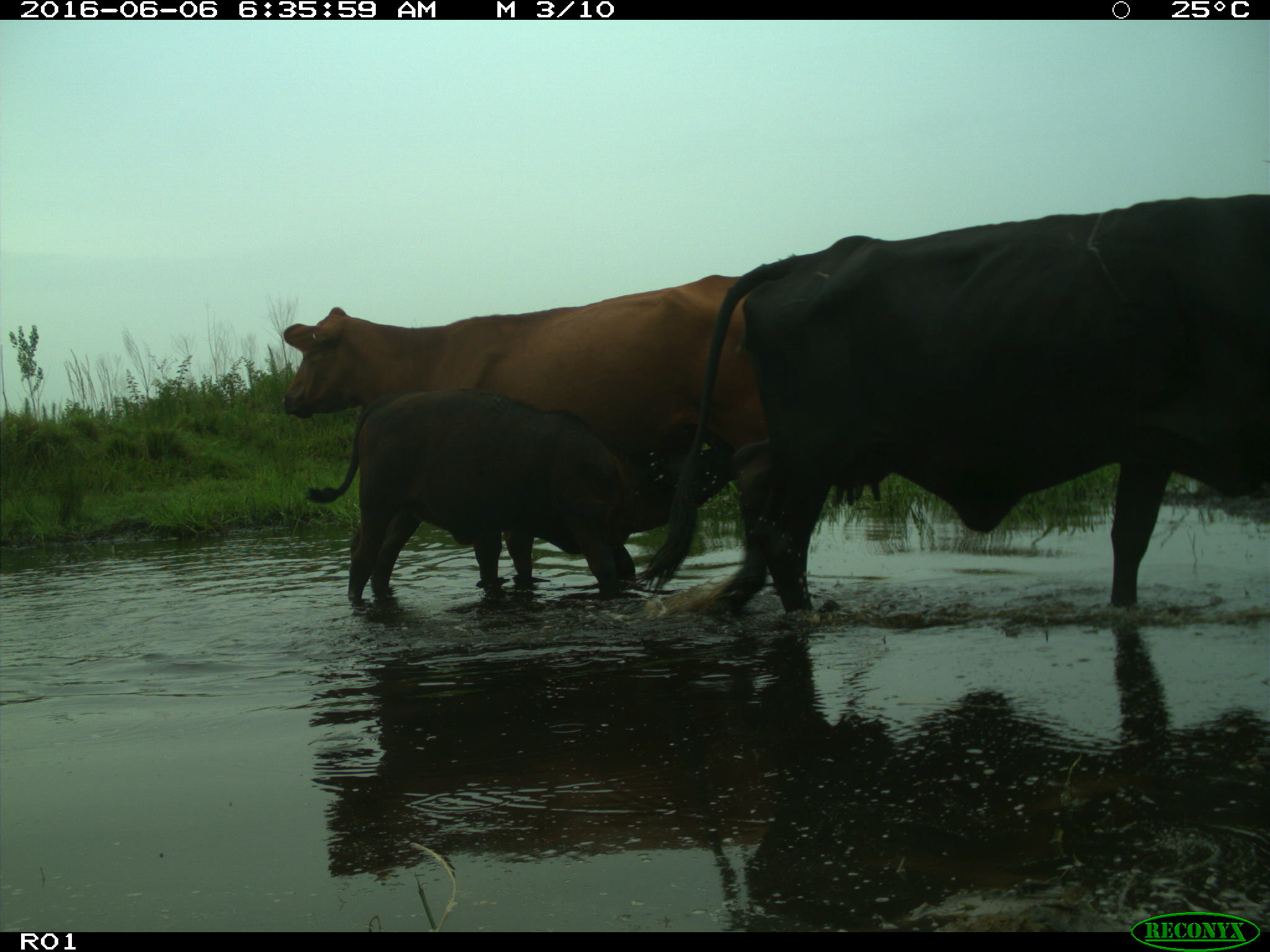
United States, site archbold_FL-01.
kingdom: Animalia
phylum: Chordata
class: Mammalia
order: Artiodactyla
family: Bovidae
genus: Bos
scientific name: Bos taurus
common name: domestic cow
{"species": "Bos taurus (domestic cow)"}